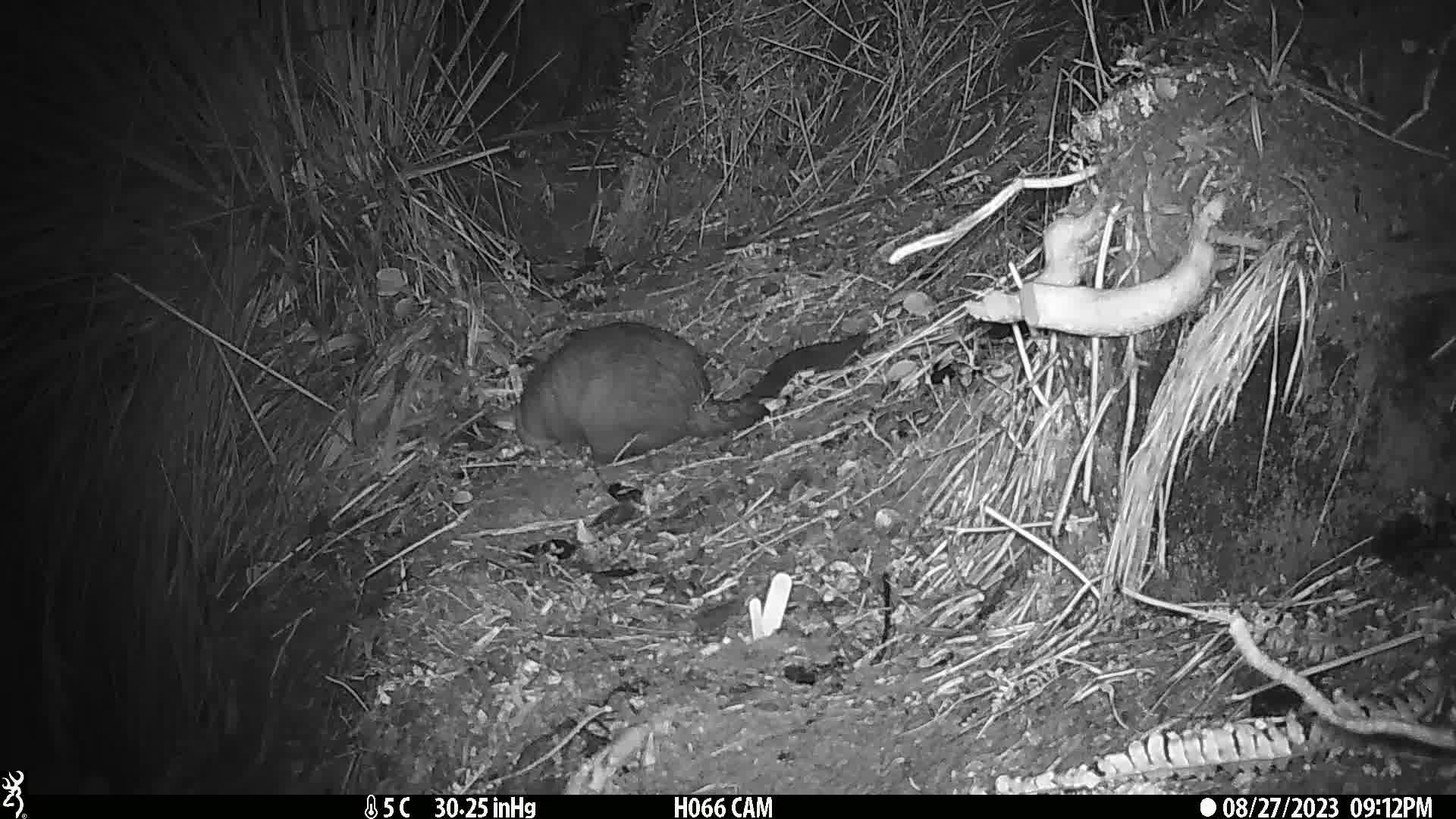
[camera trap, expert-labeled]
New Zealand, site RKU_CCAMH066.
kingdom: Animalia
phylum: Chordata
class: Mammalia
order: Diprotodontia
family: Phalangeridae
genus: Trichosurus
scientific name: Trichosurus vulpecula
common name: common brushtail possum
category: possum